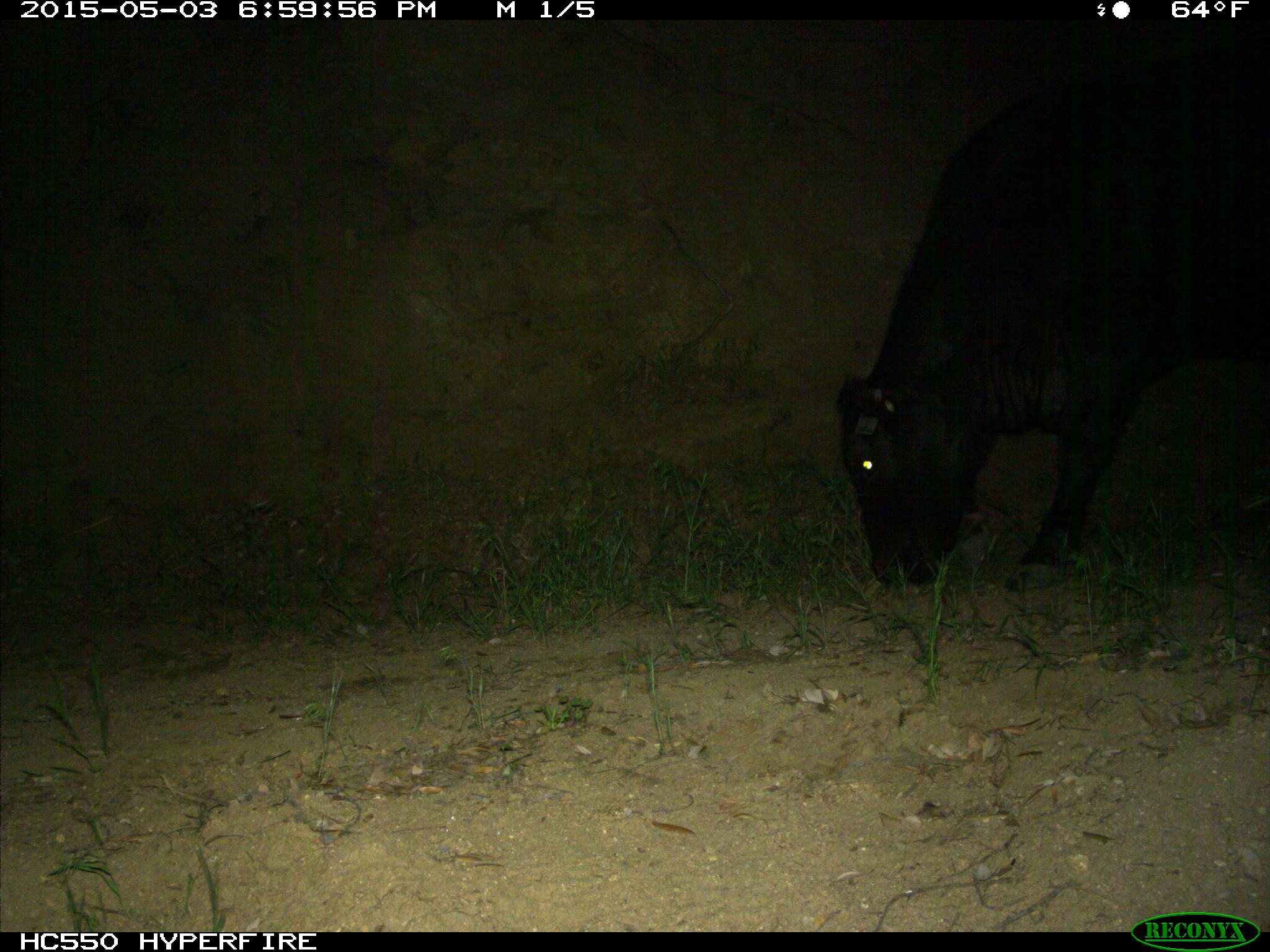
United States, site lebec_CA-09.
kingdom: Animalia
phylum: Chordata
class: Mammalia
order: Artiodactyla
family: Bovidae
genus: Bos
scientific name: Bos taurus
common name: domestic cow